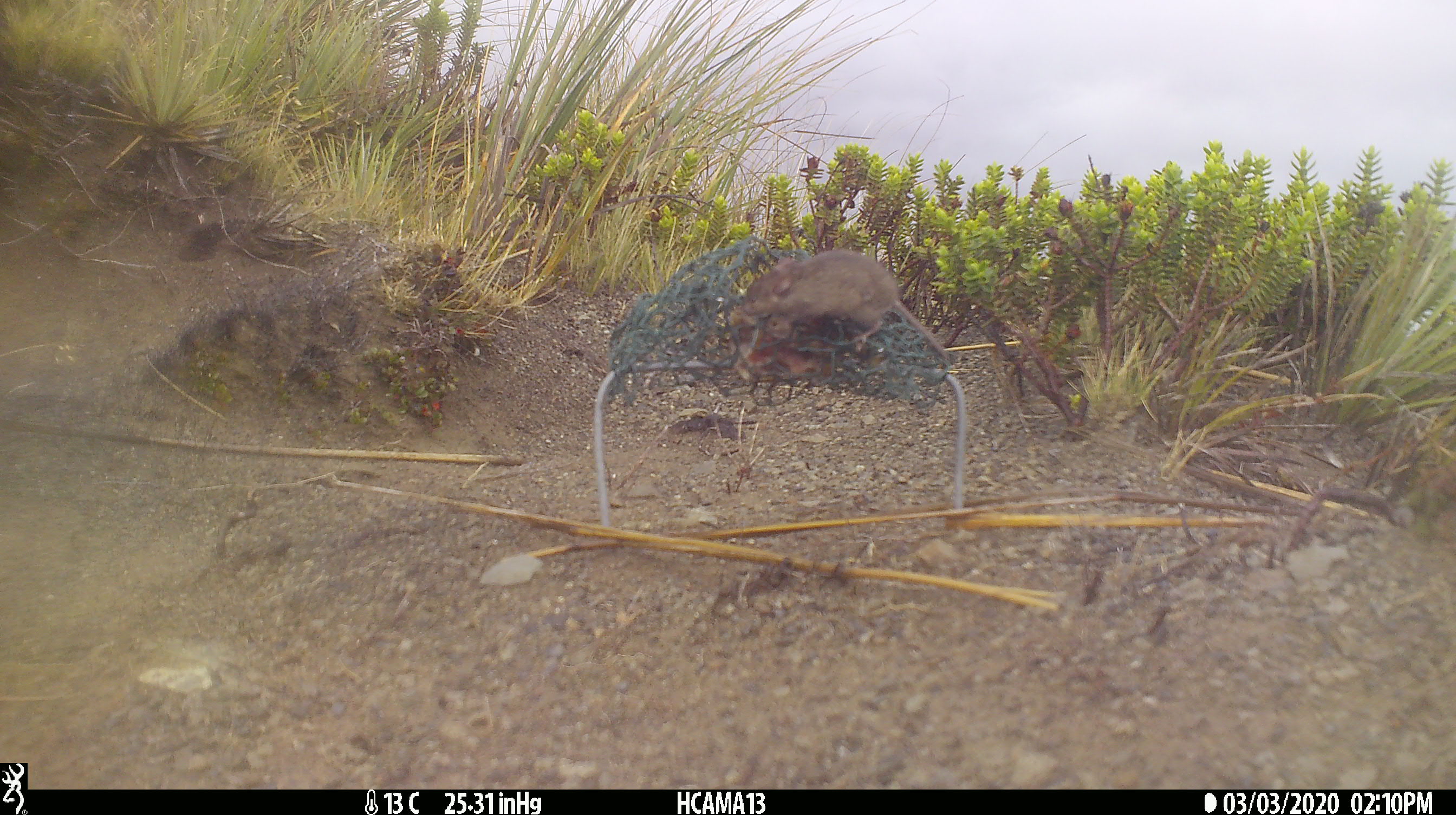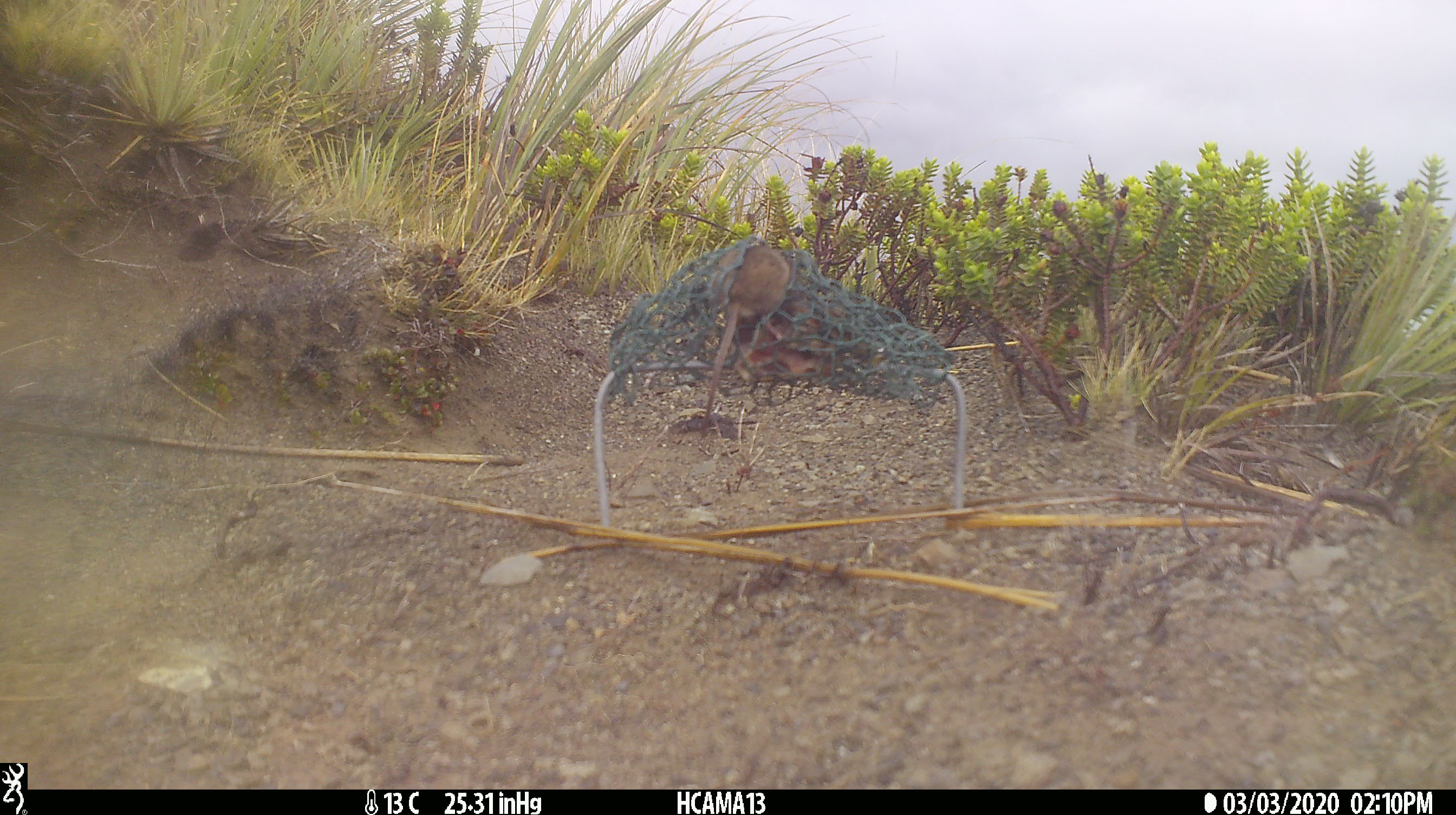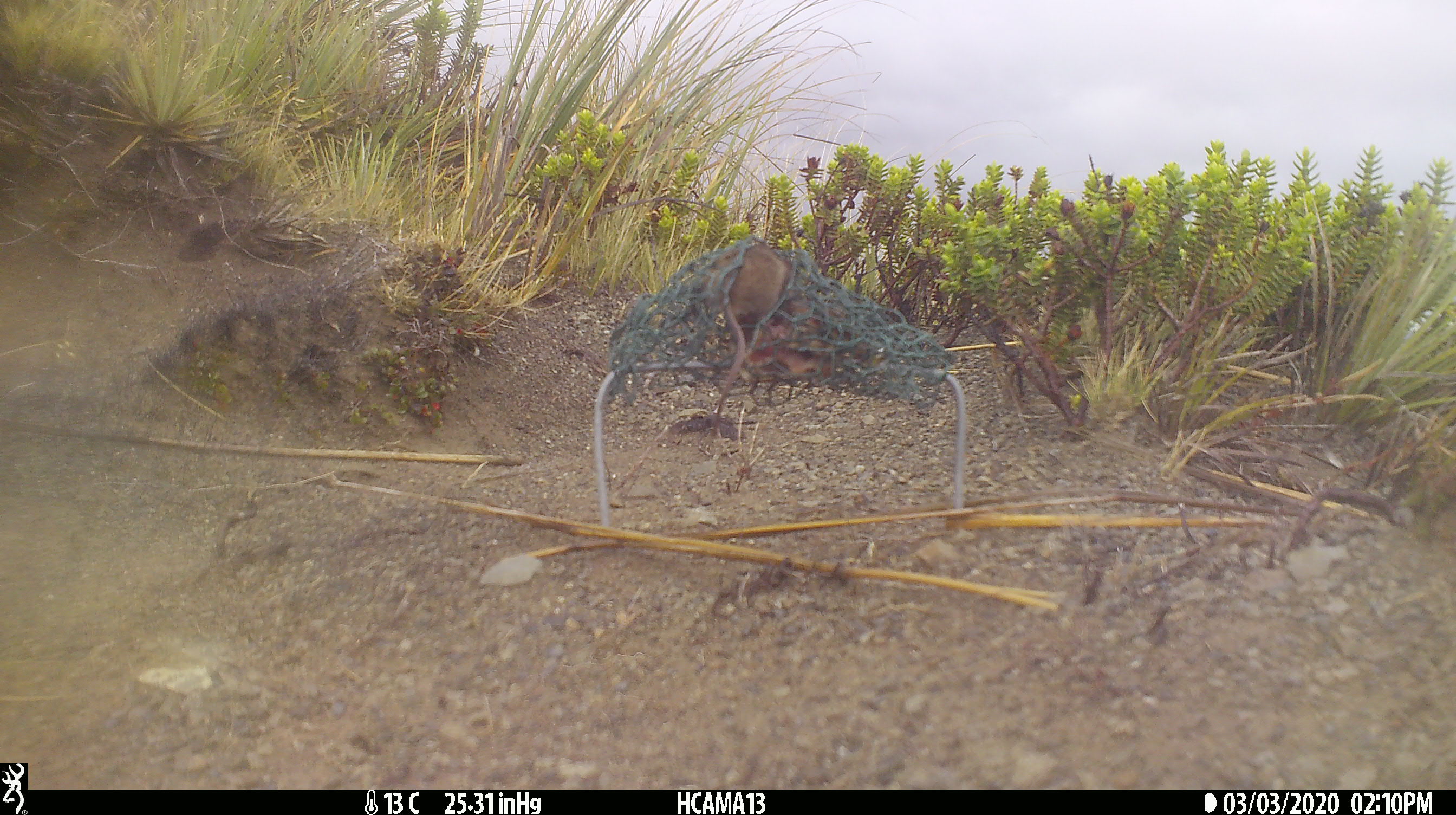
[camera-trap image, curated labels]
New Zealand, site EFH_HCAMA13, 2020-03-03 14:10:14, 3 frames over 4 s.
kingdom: Animalia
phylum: Chordata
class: Mammalia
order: Rodentia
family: Muridae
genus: Mus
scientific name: Mus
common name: mouse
Mouse (Mus).